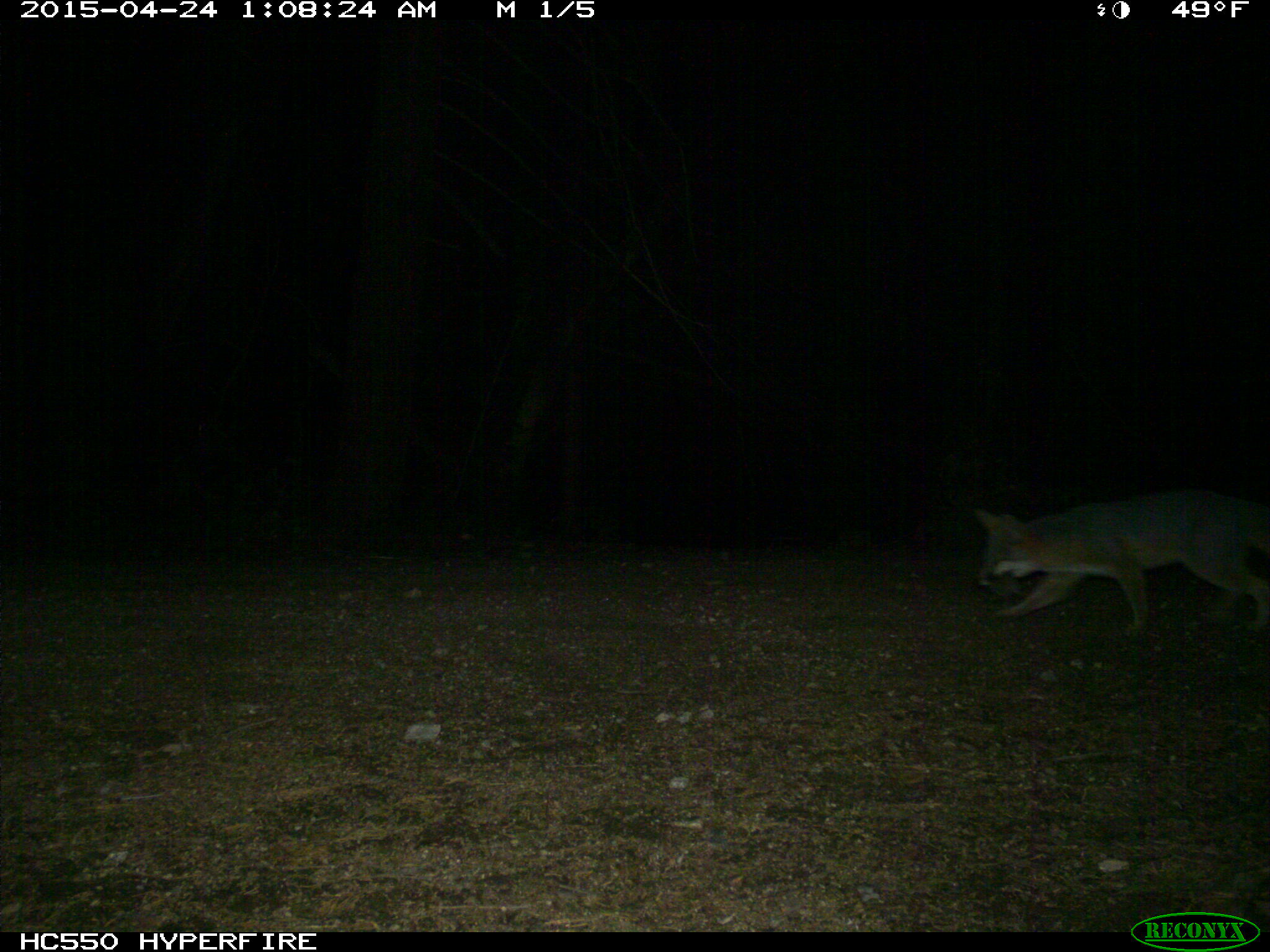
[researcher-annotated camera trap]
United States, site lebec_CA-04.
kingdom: Animalia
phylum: Chordata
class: Mammalia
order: Carnivora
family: Canidae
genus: Urocyon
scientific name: Urocyon cinereoargenteus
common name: gray fox